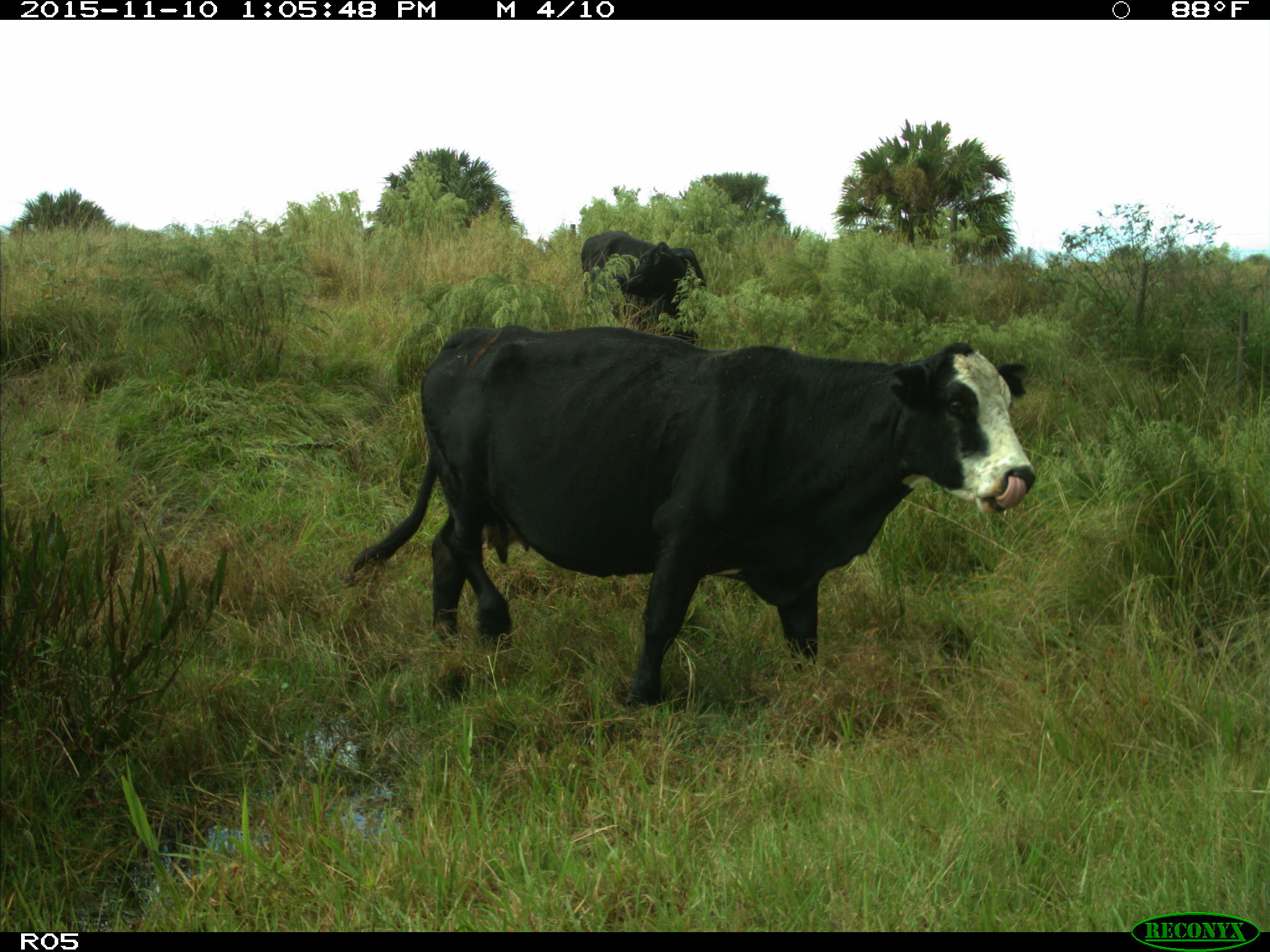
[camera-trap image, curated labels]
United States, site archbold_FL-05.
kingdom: Animalia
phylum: Chordata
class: Mammalia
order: Artiodactyla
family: Bovidae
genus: Bos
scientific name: Bos taurus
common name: domestic cow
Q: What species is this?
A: Bos taurus (domestic cow).